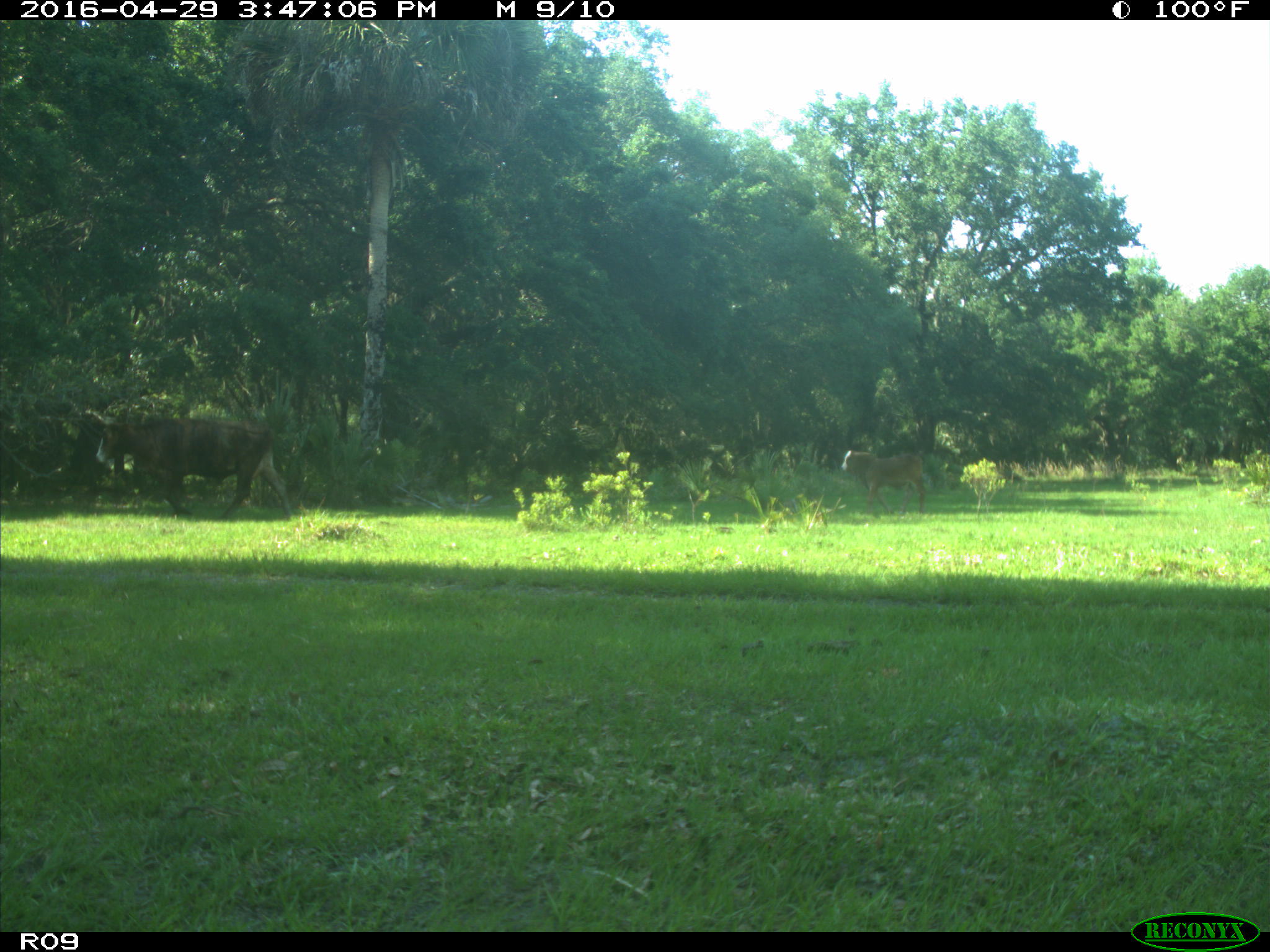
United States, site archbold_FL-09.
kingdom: Animalia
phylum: Chordata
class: Mammalia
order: Artiodactyla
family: Bovidae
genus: Bos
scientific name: Bos taurus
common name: domestic cow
Bos taurus (domestic cow).